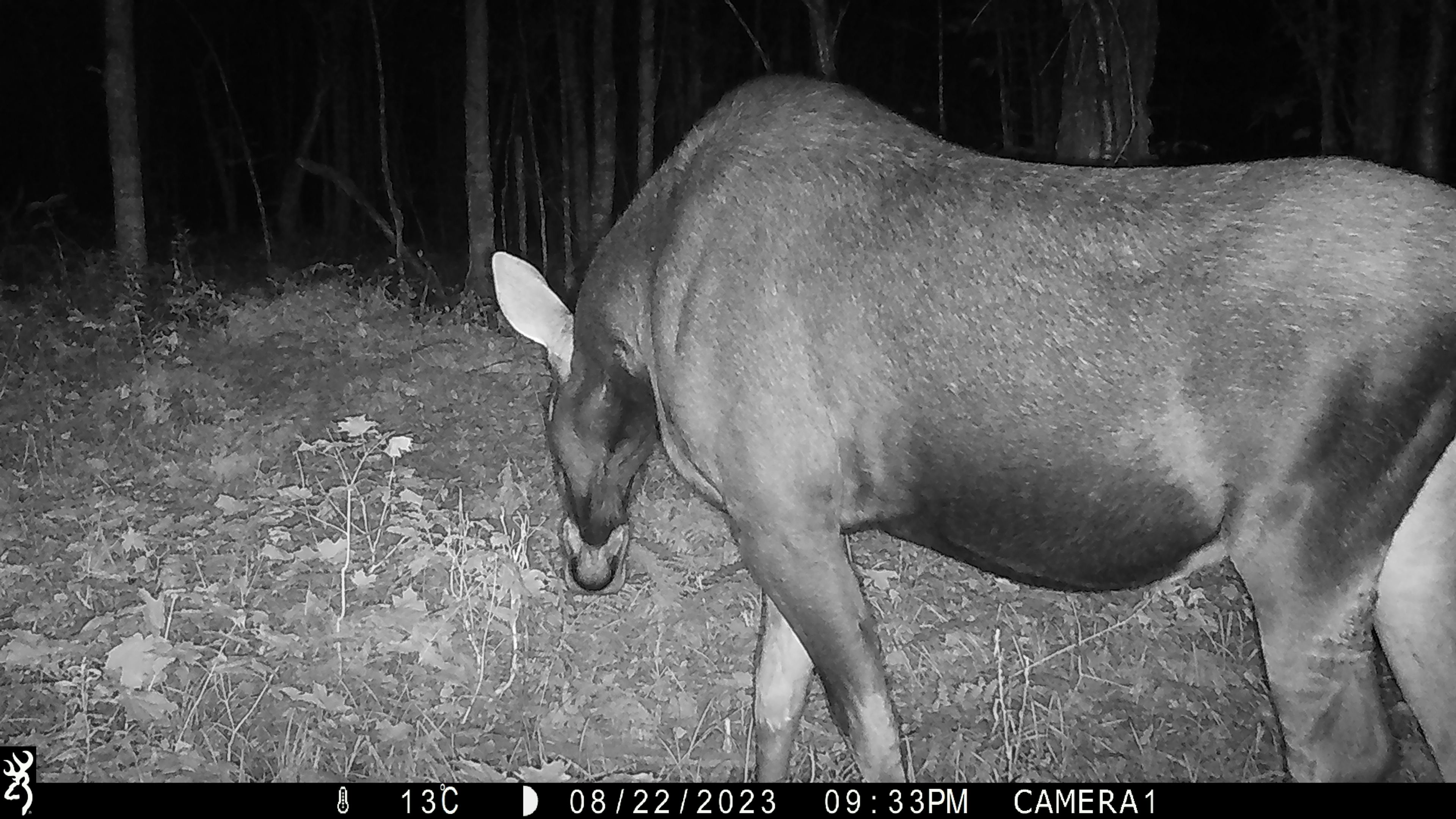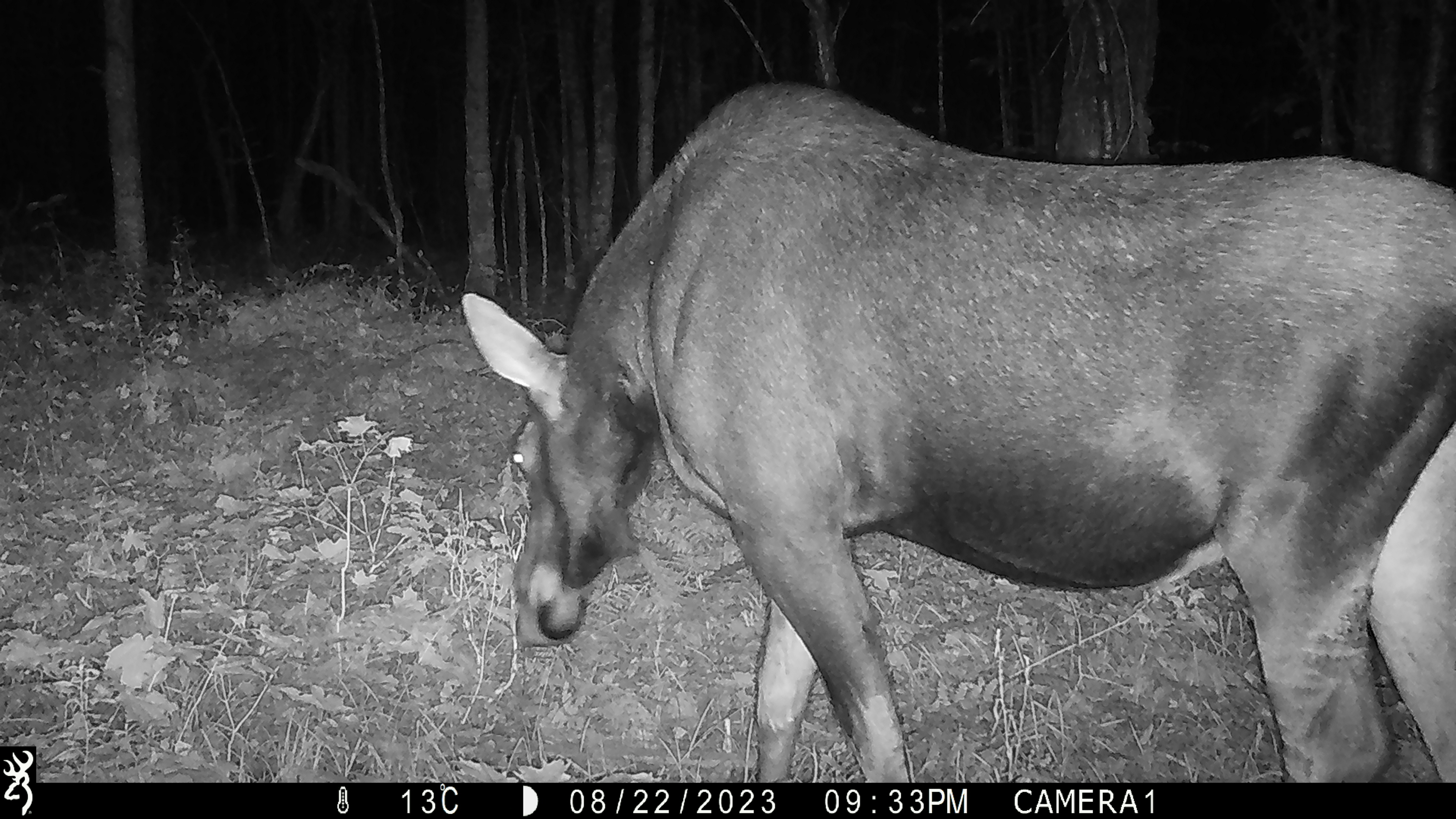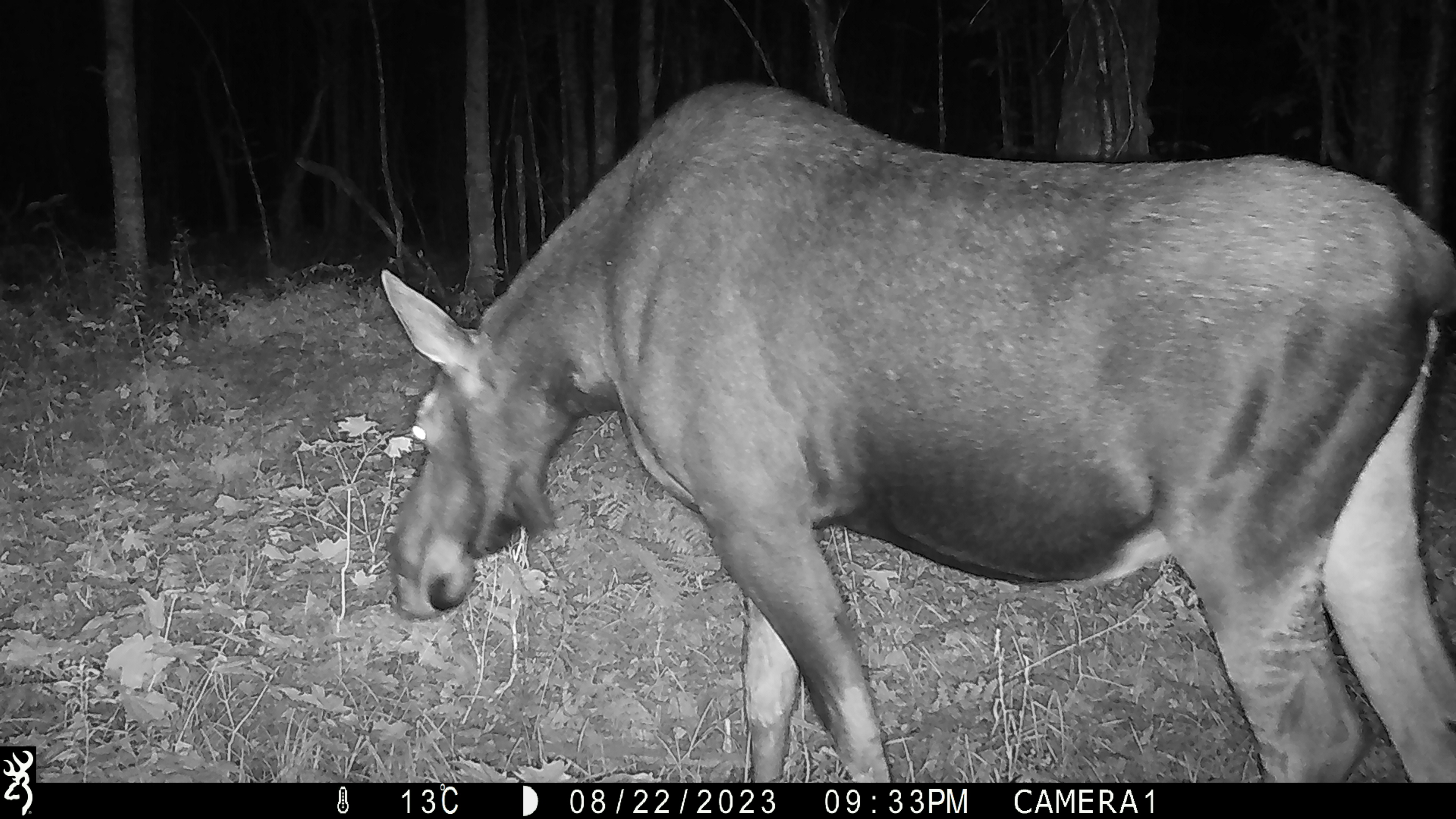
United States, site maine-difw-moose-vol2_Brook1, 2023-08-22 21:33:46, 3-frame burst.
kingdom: Animalia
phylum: Chordata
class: Mammalia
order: Artiodactyla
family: Cervidae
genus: Alces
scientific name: Alces alces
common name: moose